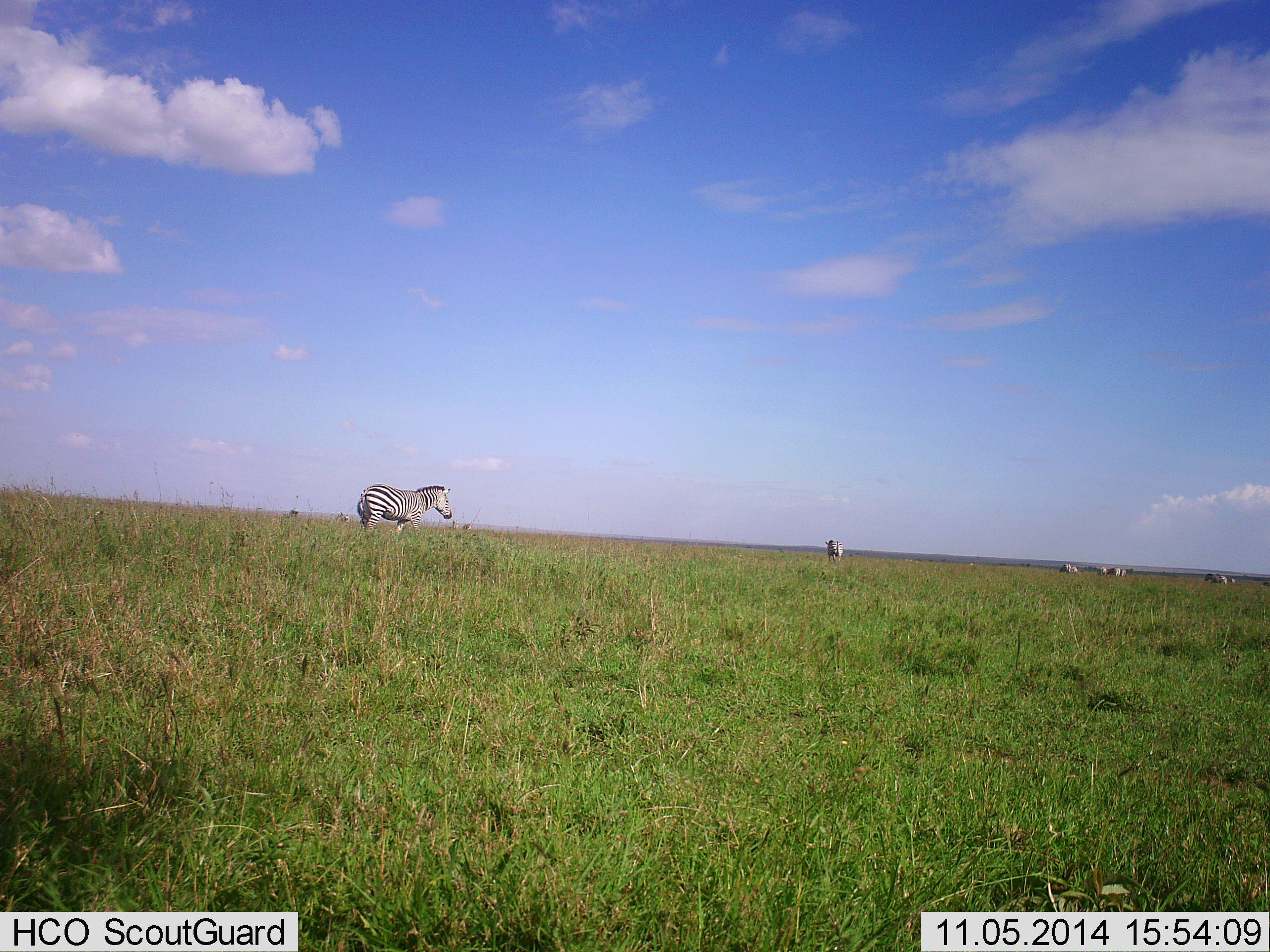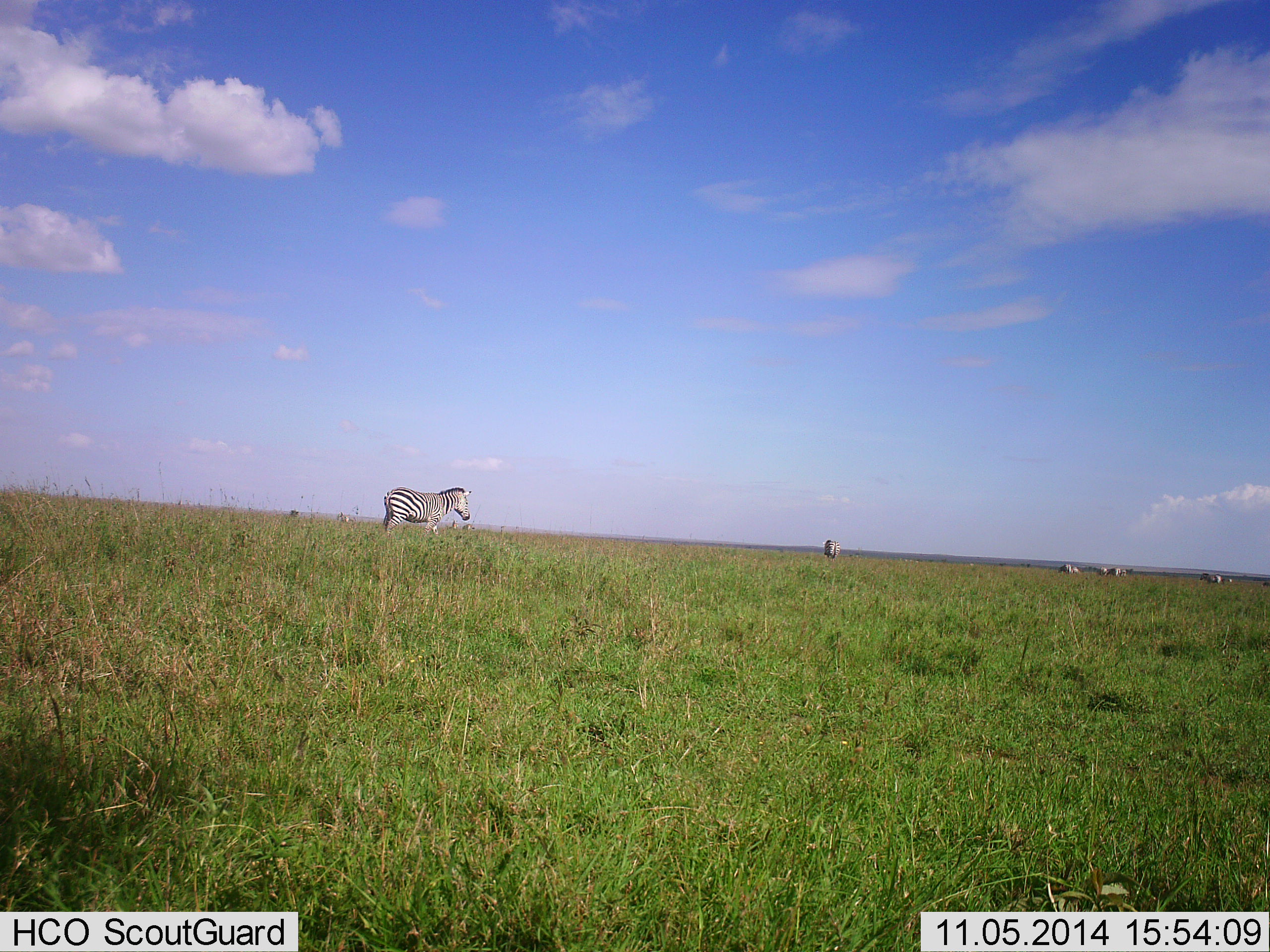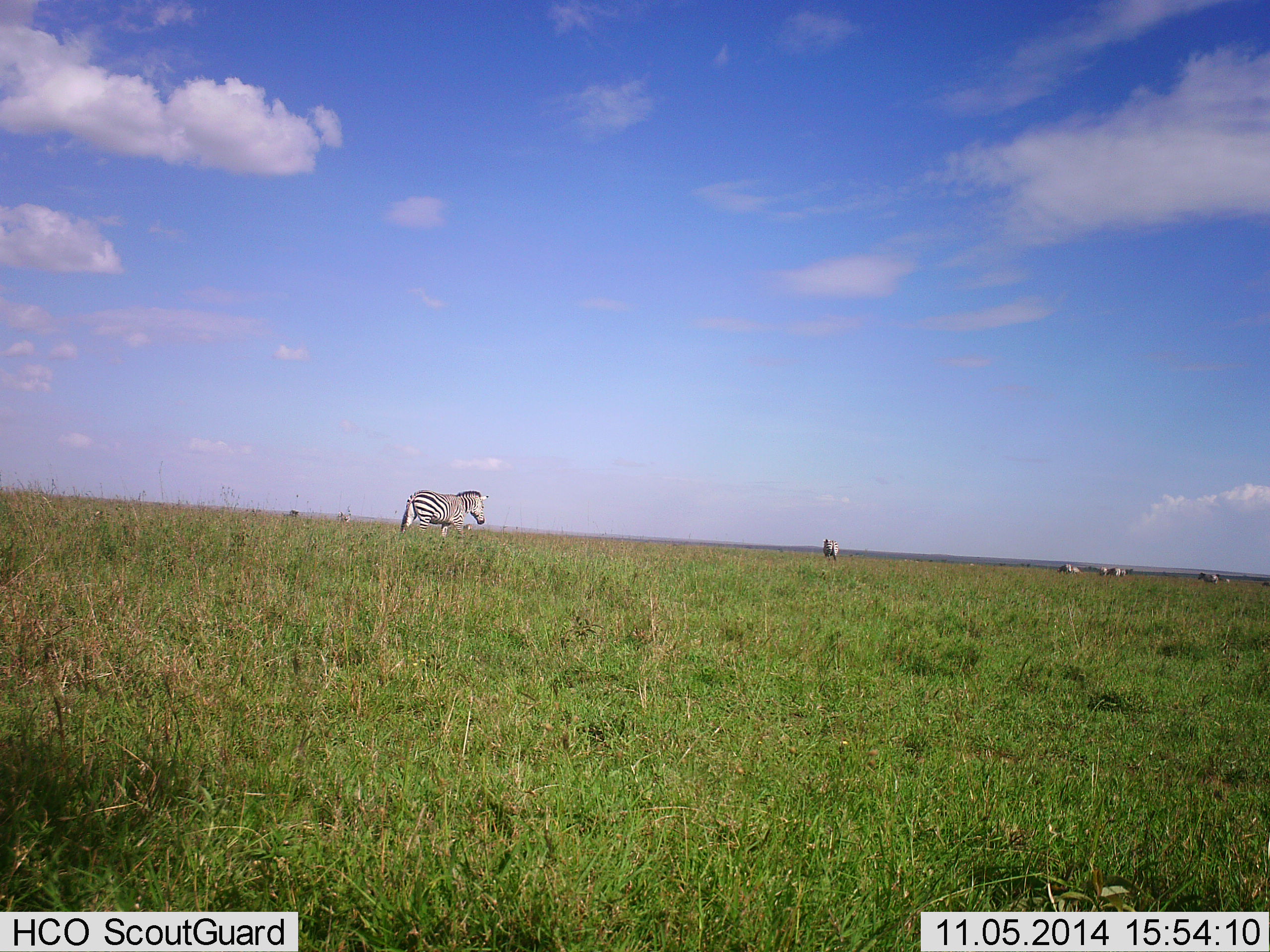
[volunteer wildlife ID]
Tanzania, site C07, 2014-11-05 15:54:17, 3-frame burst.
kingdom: Animalia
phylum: Chordata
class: Mammalia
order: Perissodactyla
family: Equidae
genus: Equus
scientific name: Equus quagga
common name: plains zebra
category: zebra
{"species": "zebra (plains zebra) (Equus quagga)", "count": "6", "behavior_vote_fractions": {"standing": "50%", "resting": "10%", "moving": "90%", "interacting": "10%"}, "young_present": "0%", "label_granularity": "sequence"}